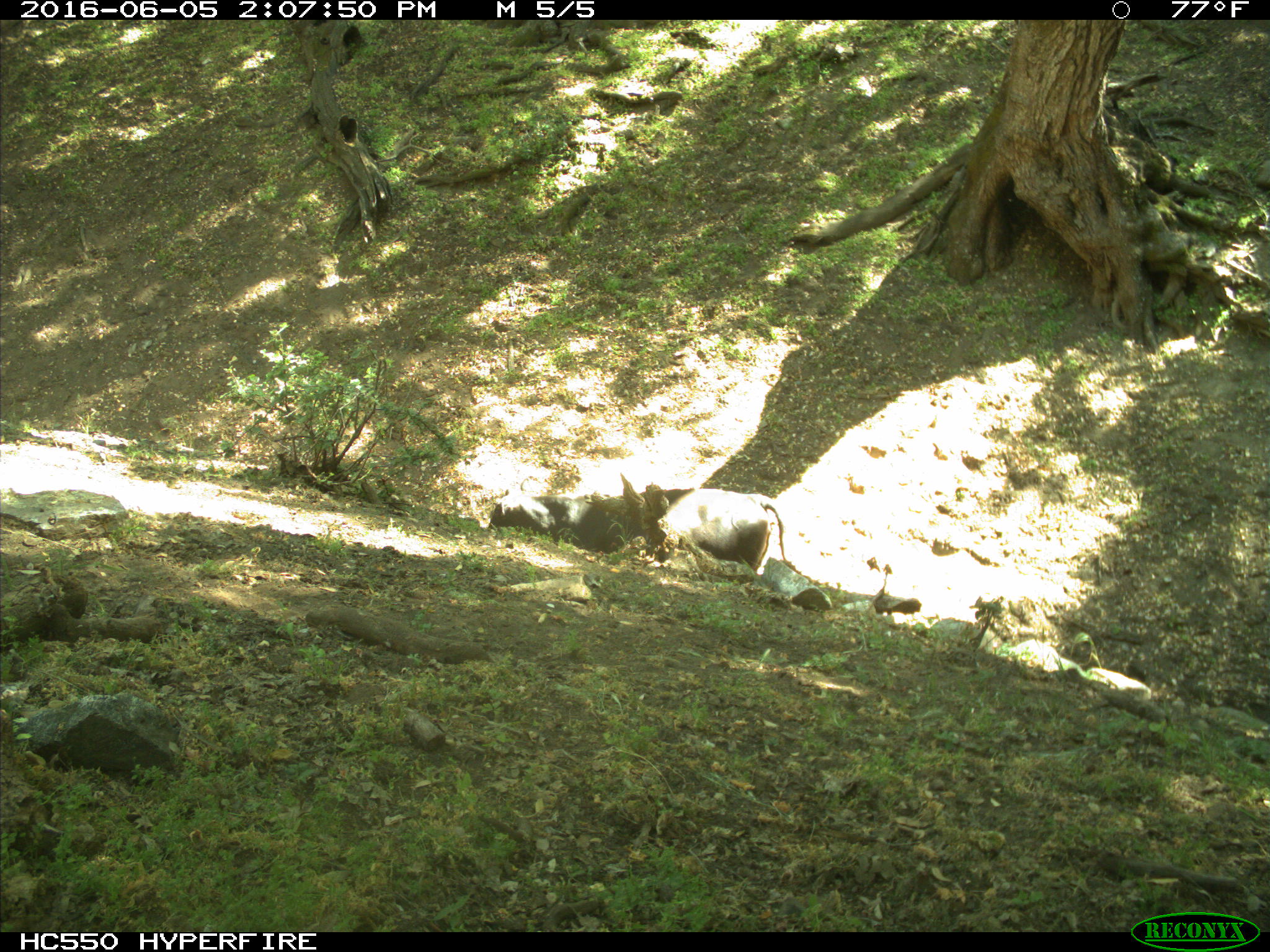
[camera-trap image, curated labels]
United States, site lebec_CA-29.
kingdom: Animalia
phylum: Chordata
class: Mammalia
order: Artiodactyla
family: Bovidae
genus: Bos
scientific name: Bos taurus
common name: domestic cow